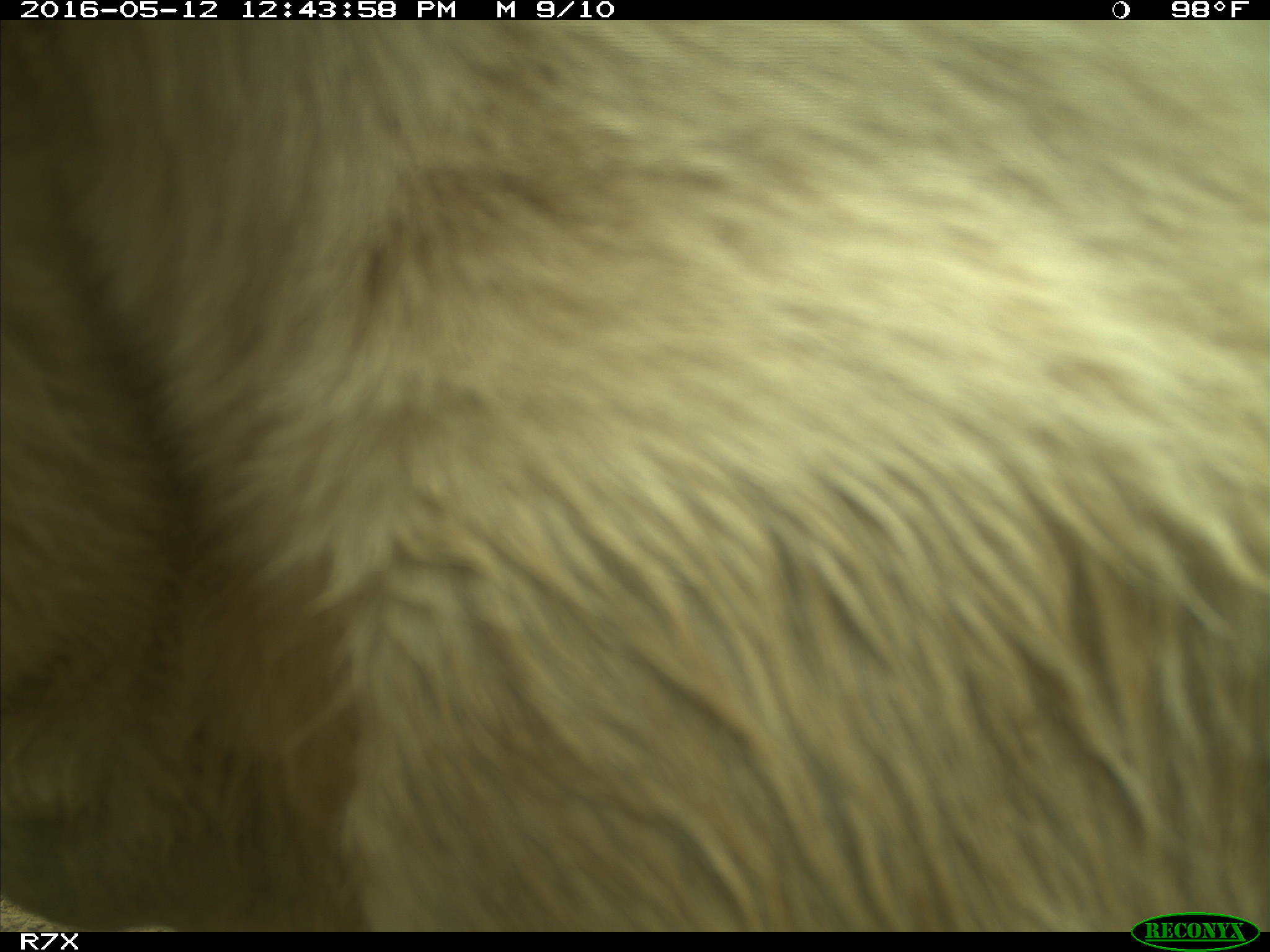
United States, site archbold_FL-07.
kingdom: Animalia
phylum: Chordata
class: Mammalia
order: Artiodactyla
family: Bovidae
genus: Bos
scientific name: Bos taurus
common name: domestic cow